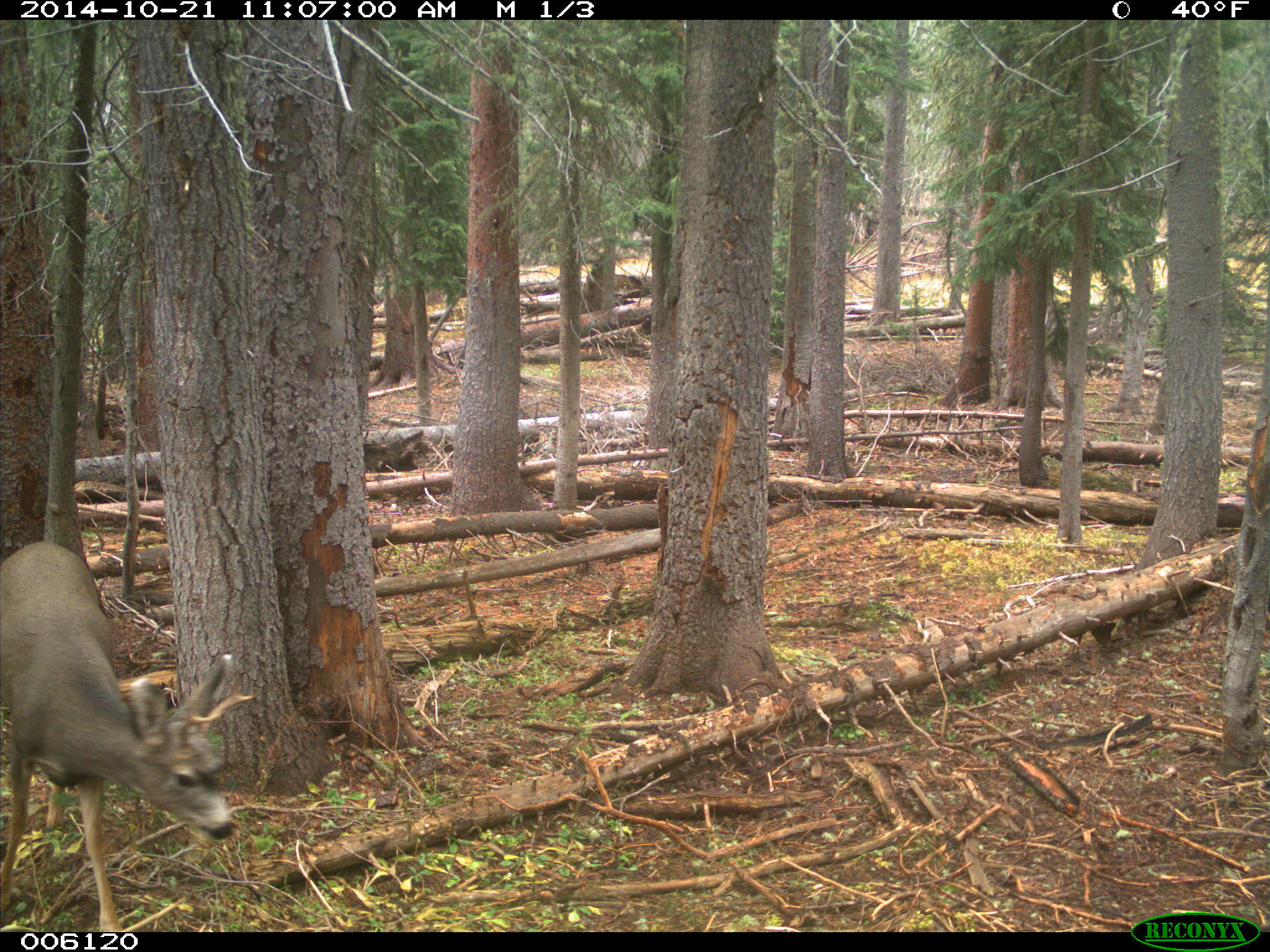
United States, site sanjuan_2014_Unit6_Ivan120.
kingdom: Animalia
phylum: Chordata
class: Mammalia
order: Artiodactyla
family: Cervidae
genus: Odocoileus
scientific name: Odocoileus hemionus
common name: mule deer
Odocoileus hemionus (mule deer).